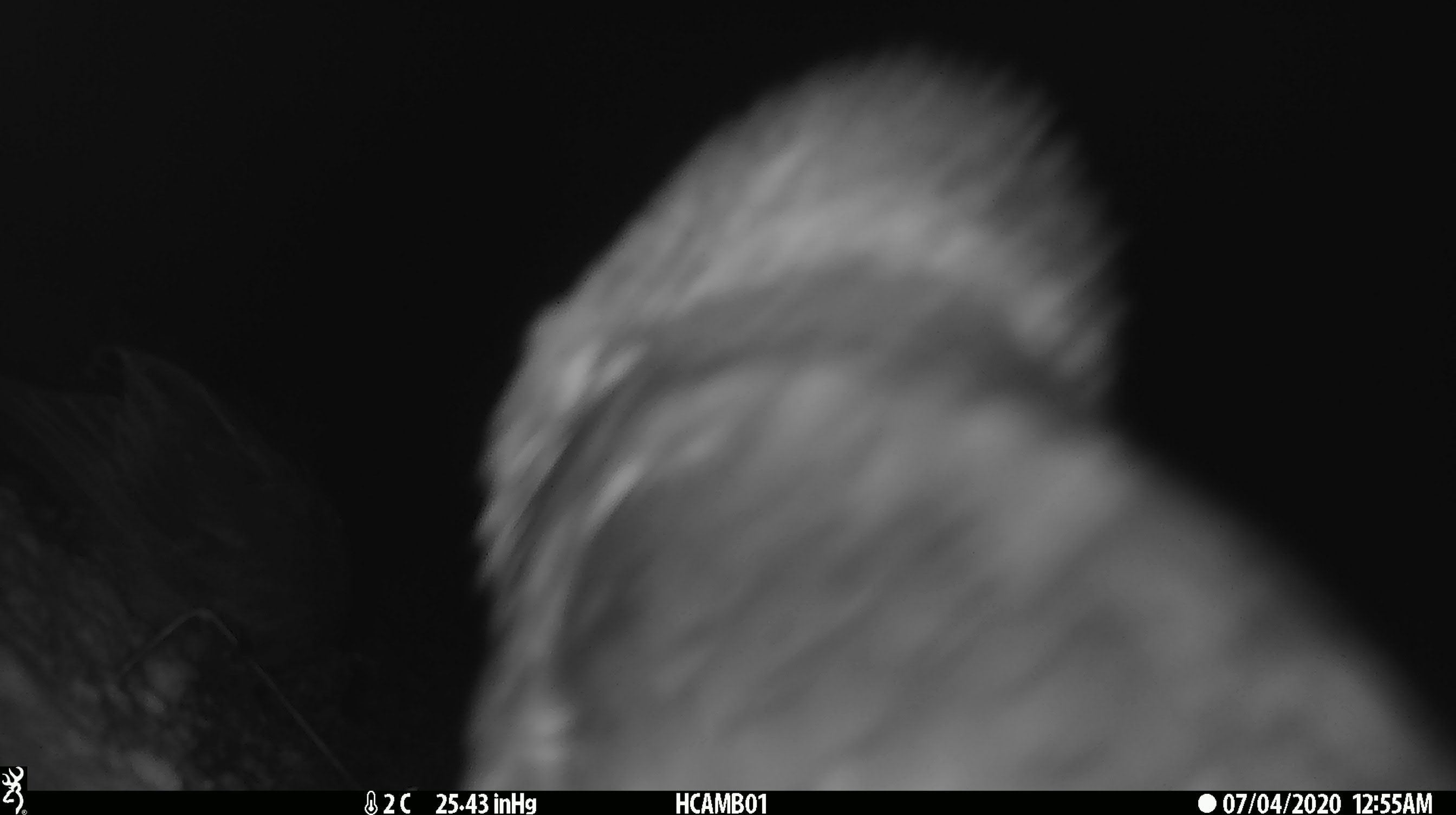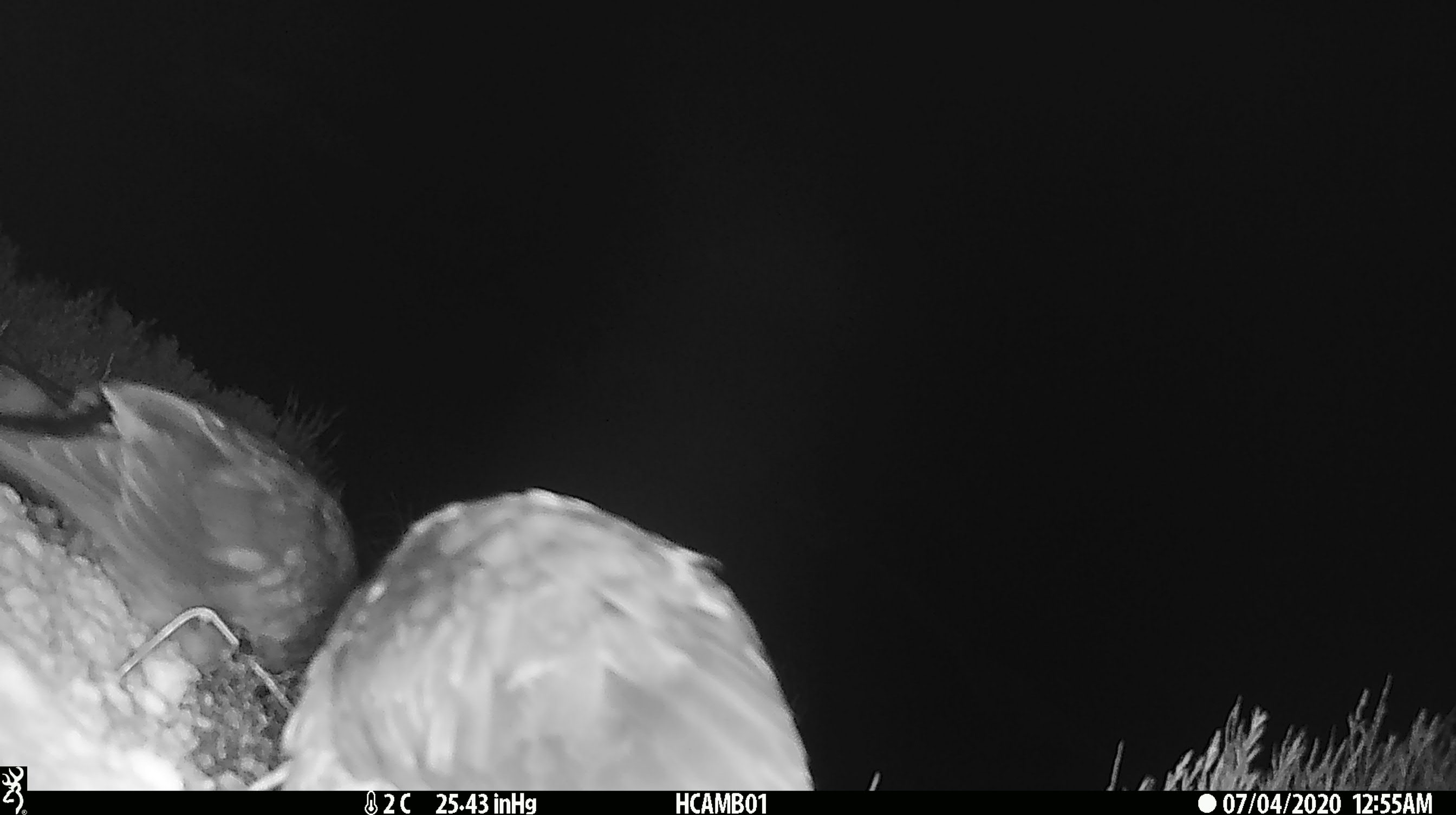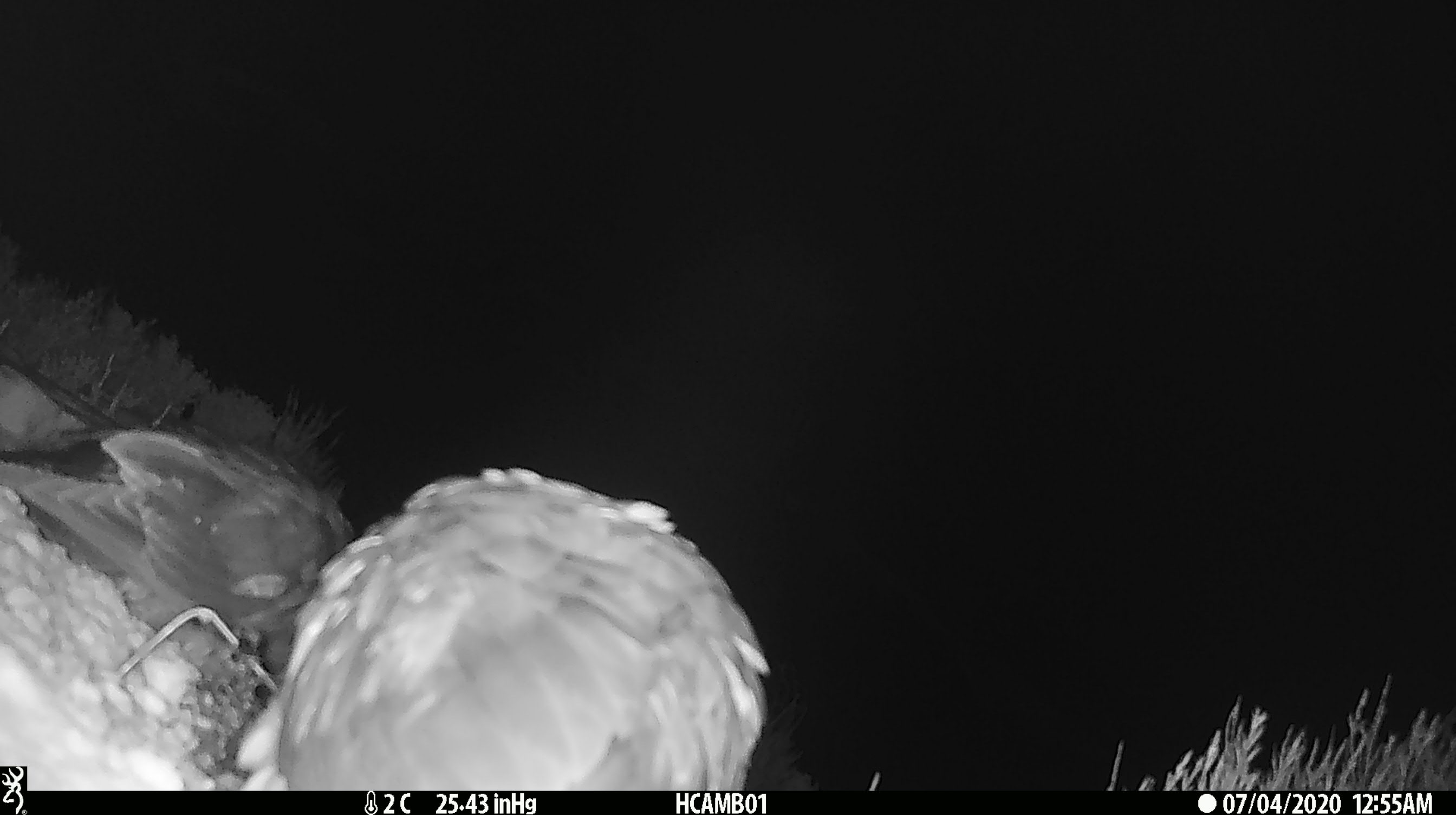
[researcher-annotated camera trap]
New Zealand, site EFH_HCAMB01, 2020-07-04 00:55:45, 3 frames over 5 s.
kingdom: Animalia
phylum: Chordata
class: Aves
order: Psittaciformes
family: Strigopidae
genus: Nestor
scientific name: Nestor notabilis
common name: kea